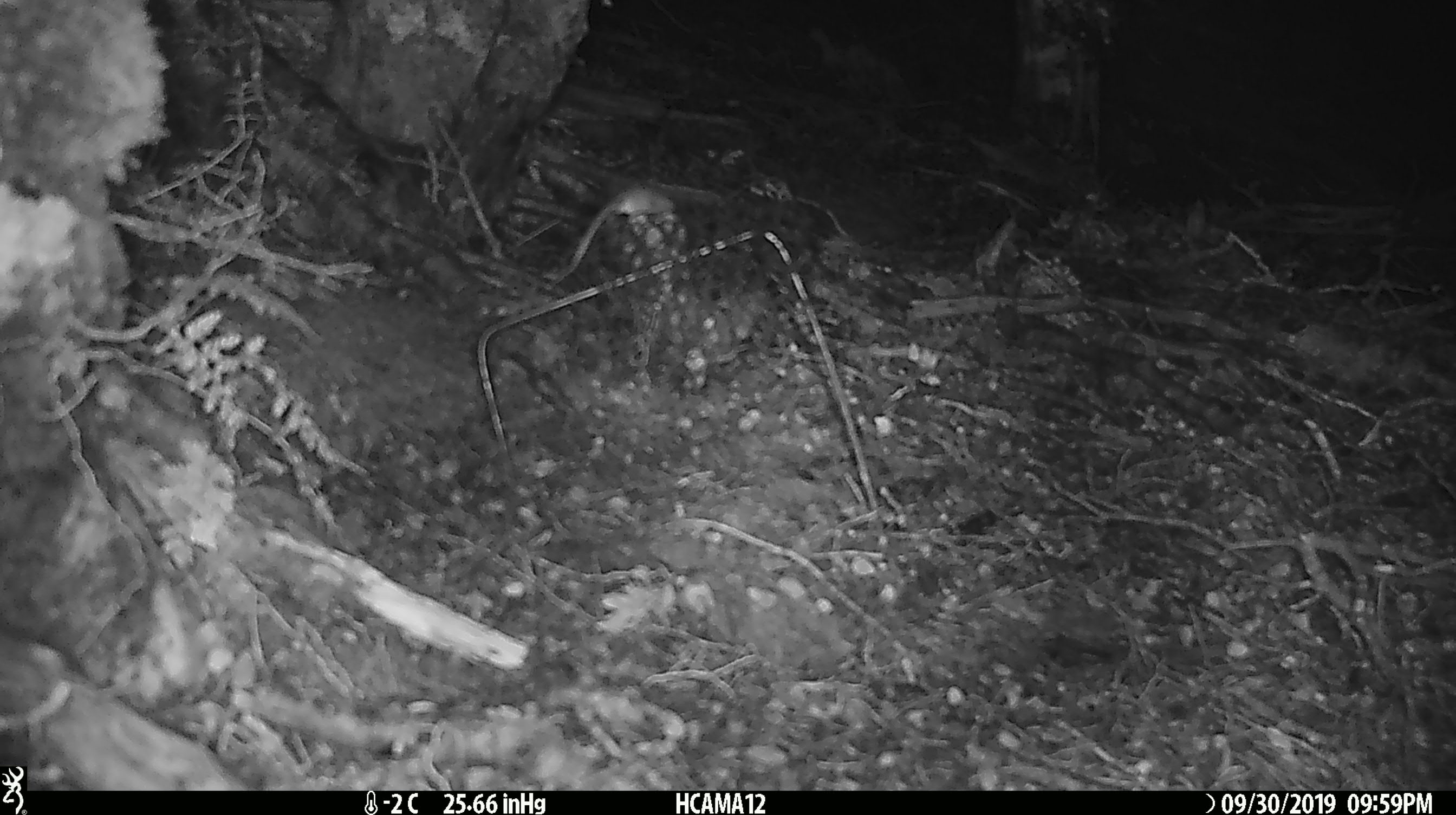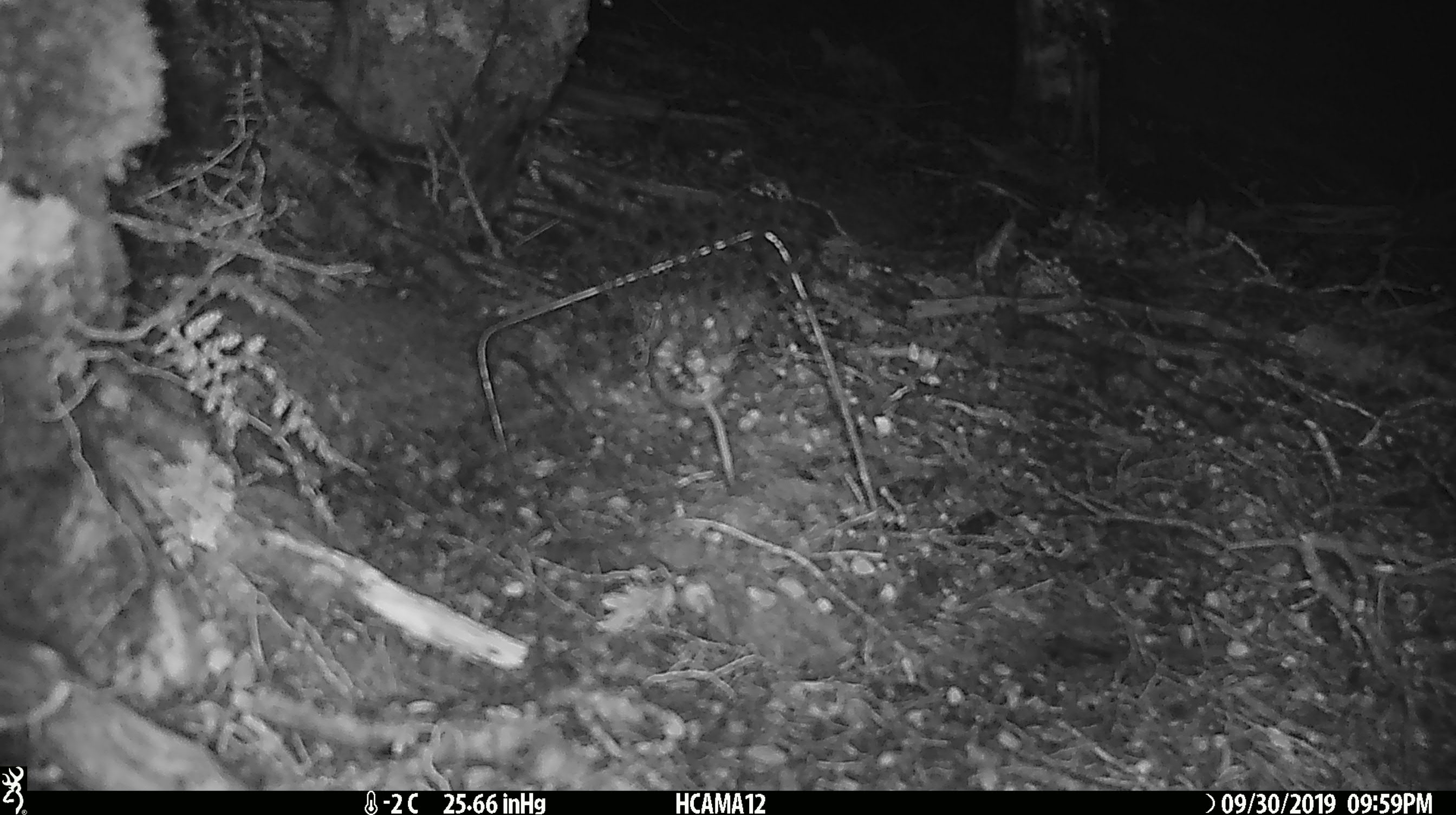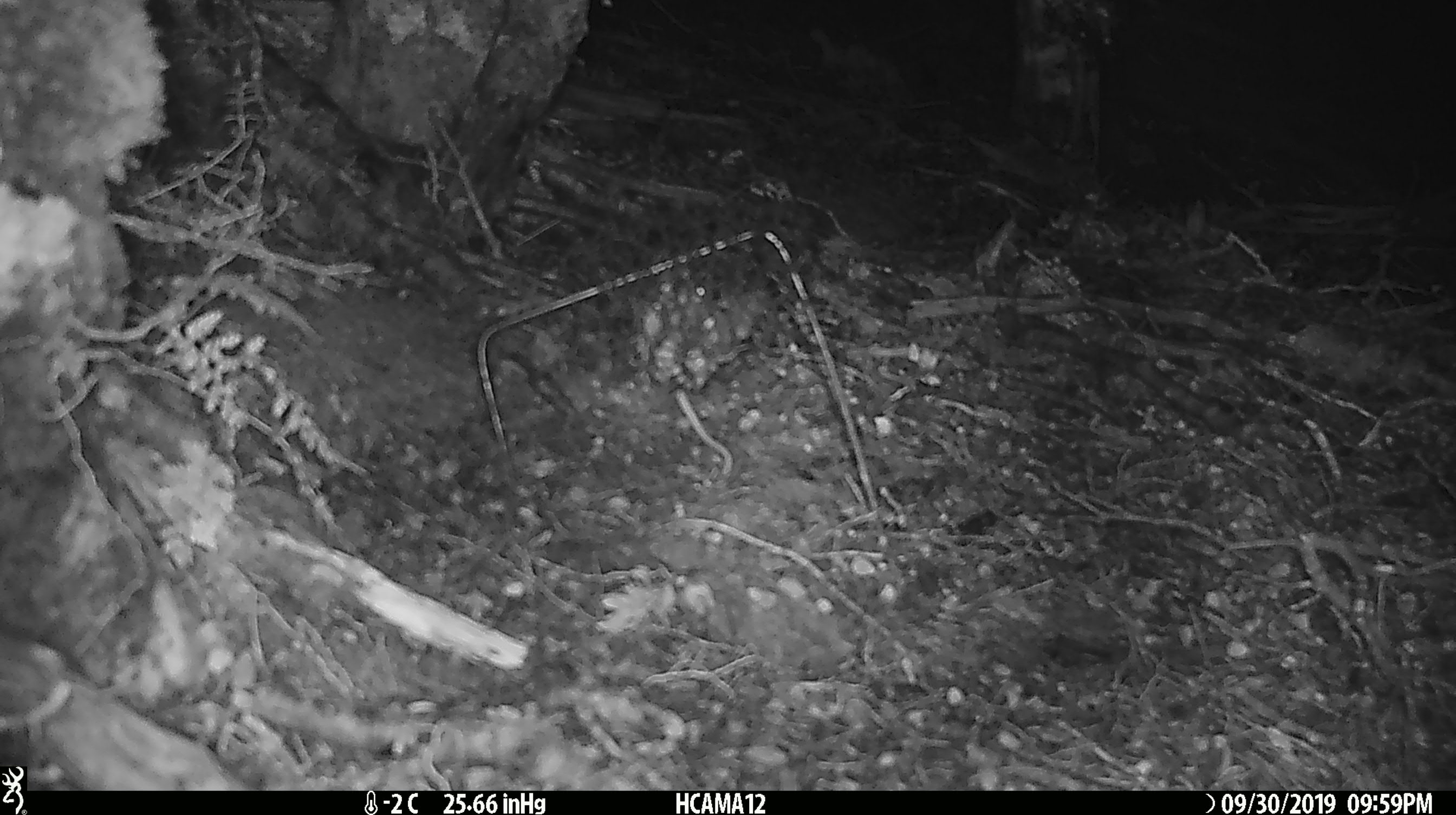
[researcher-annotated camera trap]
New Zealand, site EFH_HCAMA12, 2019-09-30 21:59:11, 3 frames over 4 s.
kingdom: Animalia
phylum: Chordata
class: Mammalia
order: Rodentia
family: Muridae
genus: Mus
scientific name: Mus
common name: mouse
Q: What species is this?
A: Mouse (Mus).